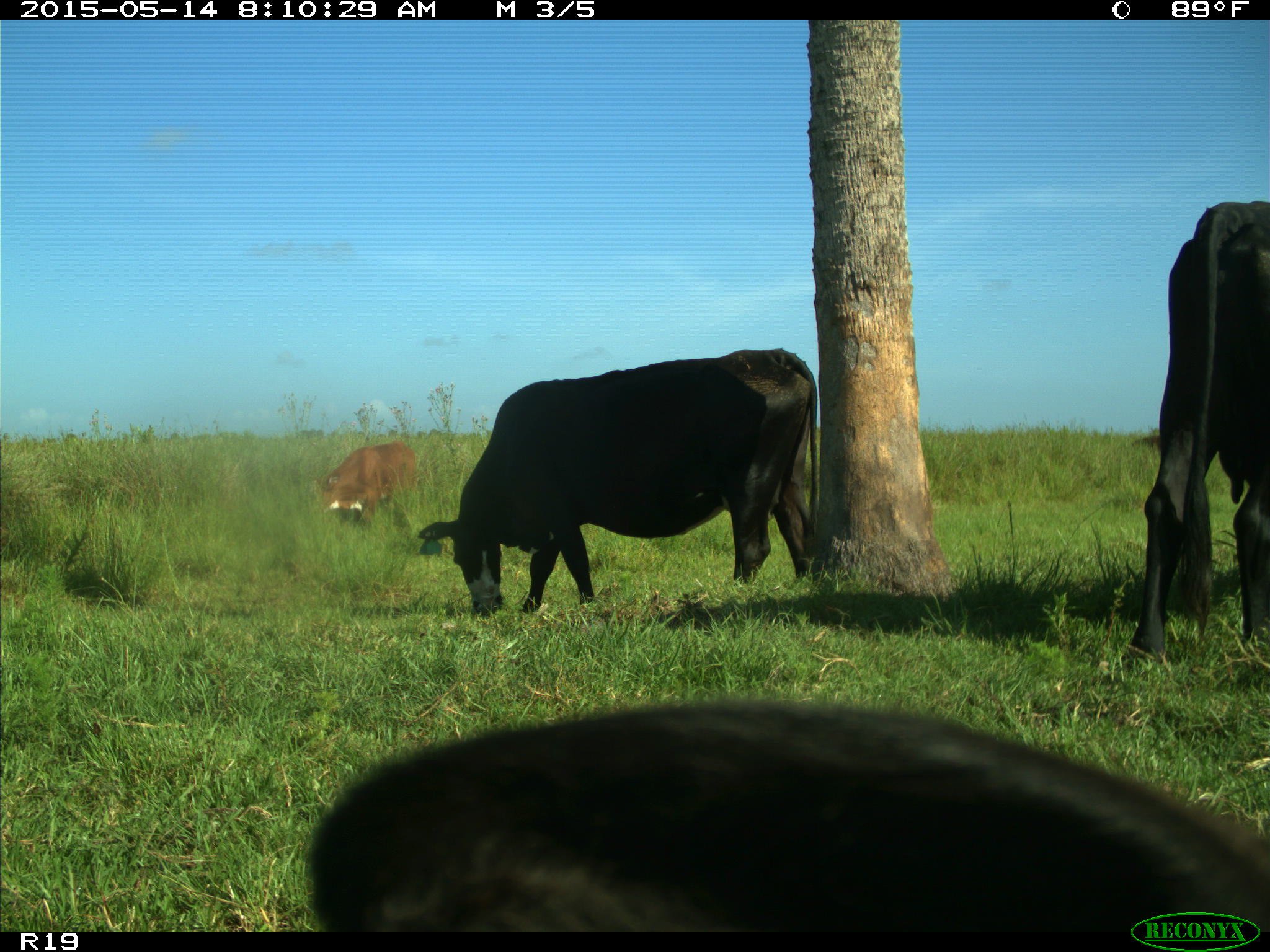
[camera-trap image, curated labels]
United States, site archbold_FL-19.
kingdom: Animalia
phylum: Chordata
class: Mammalia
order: Artiodactyla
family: Bovidae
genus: Bos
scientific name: Bos taurus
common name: domestic cow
Bos taurus (domestic cow).